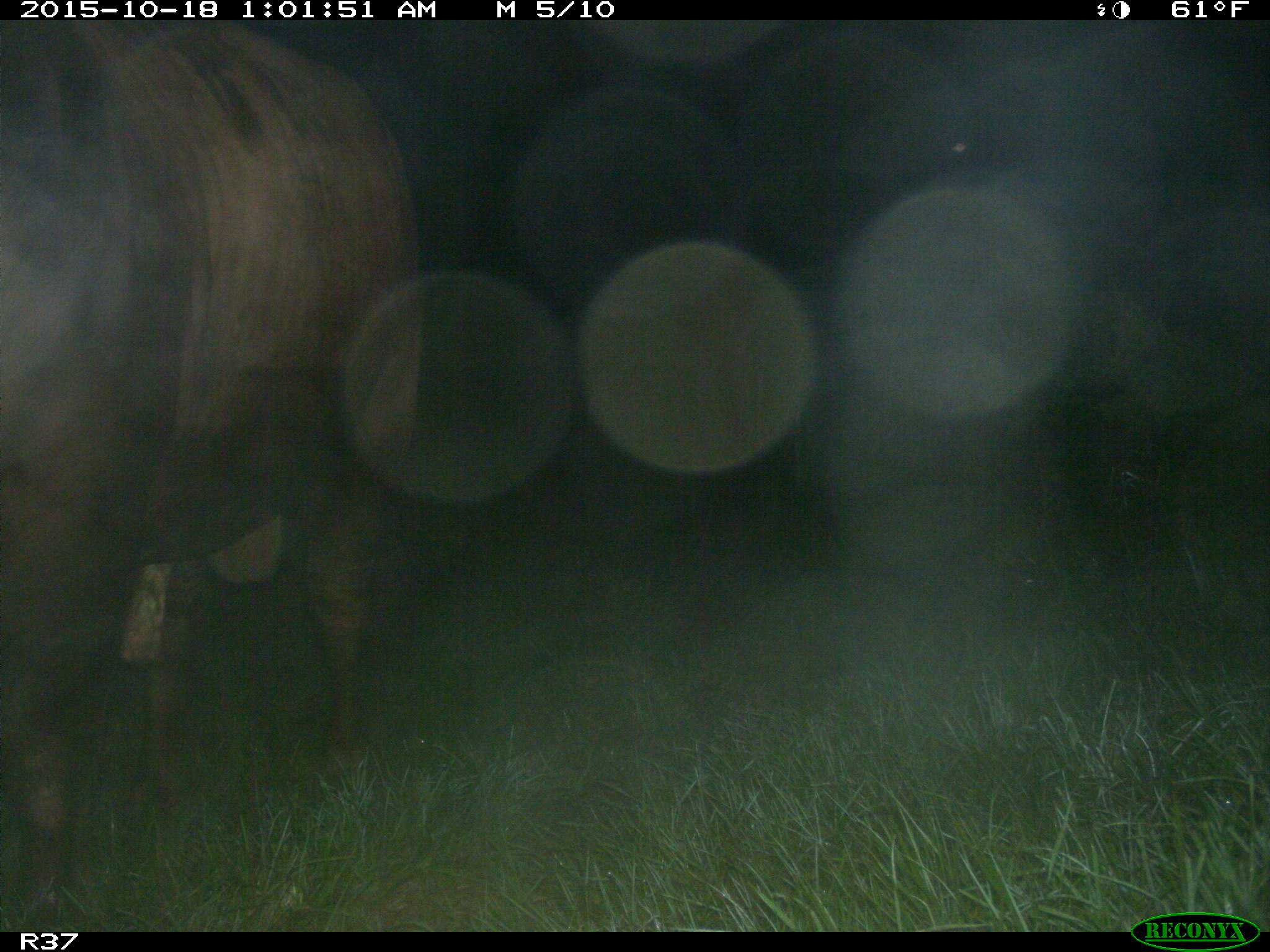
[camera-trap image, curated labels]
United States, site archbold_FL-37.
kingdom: Animalia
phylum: Chordata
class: Mammalia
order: Artiodactyla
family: Bovidae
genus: Bos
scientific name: Bos taurus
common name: domestic cow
Bos taurus (domestic cow).